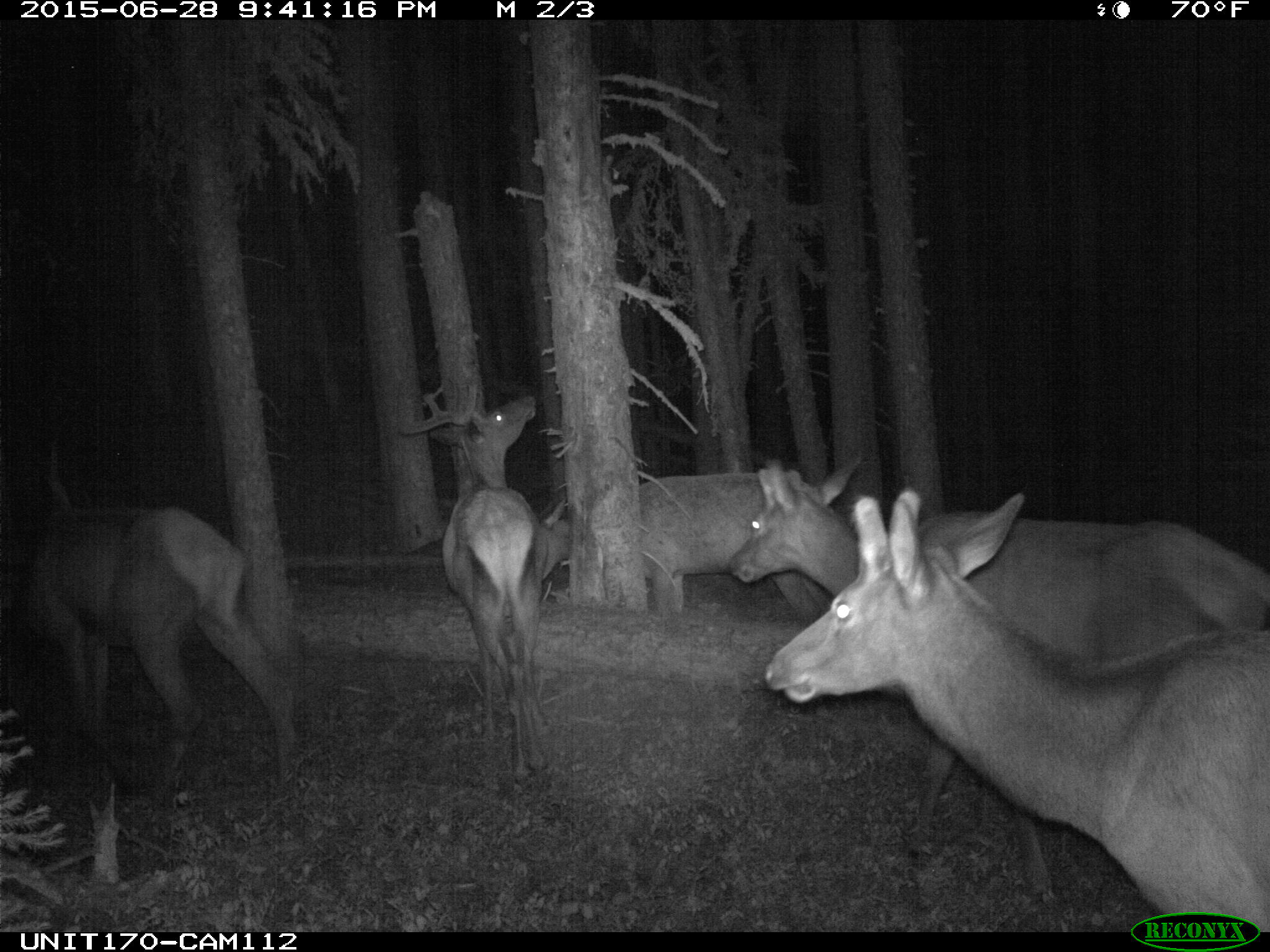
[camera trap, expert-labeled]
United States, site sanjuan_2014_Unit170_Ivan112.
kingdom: Animalia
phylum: Chordata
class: Mammalia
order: Artiodactyla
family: Cervidae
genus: Cervus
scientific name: Cervus elaphus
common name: red deer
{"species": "Cervus elaphus (red deer)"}